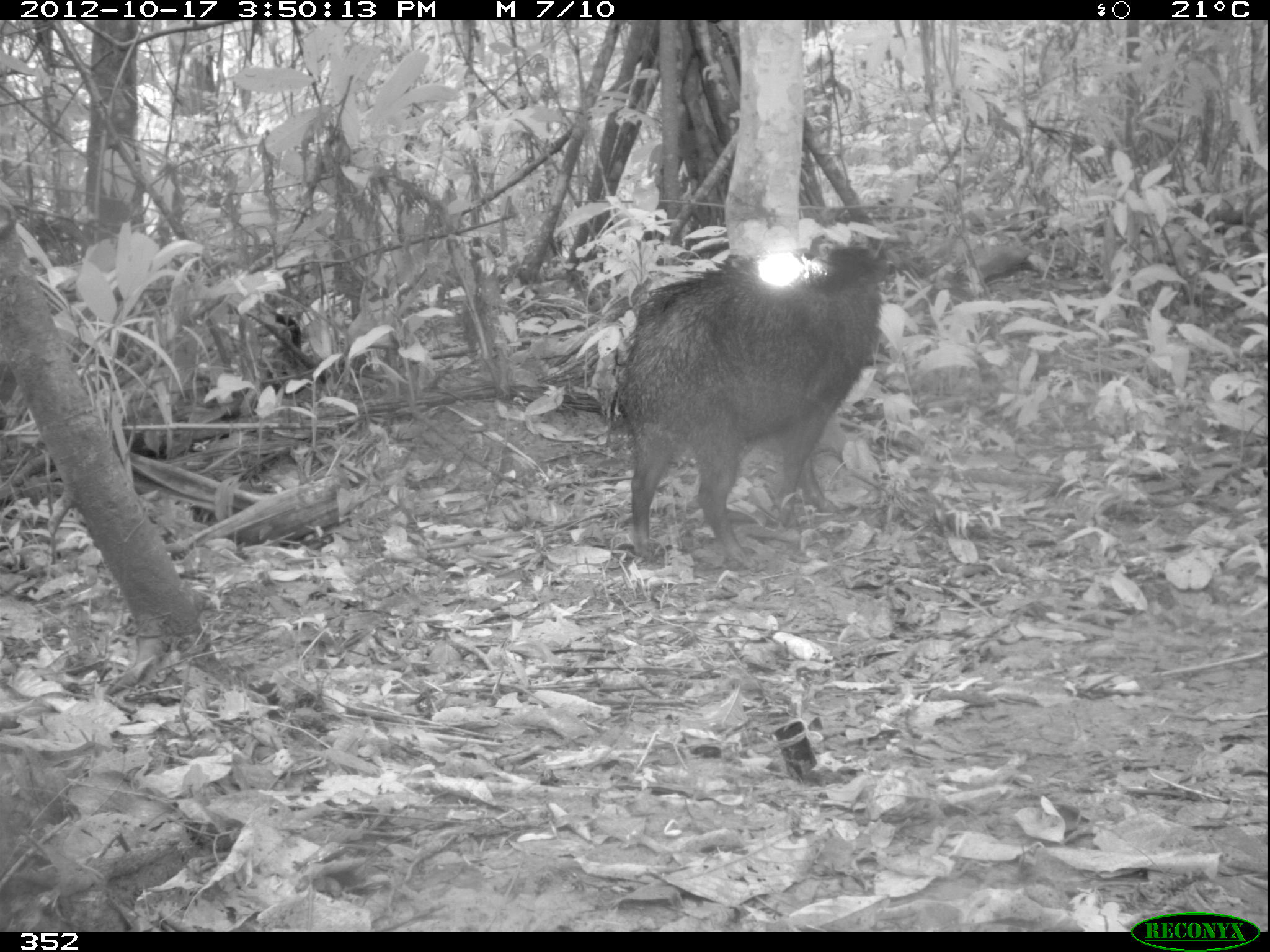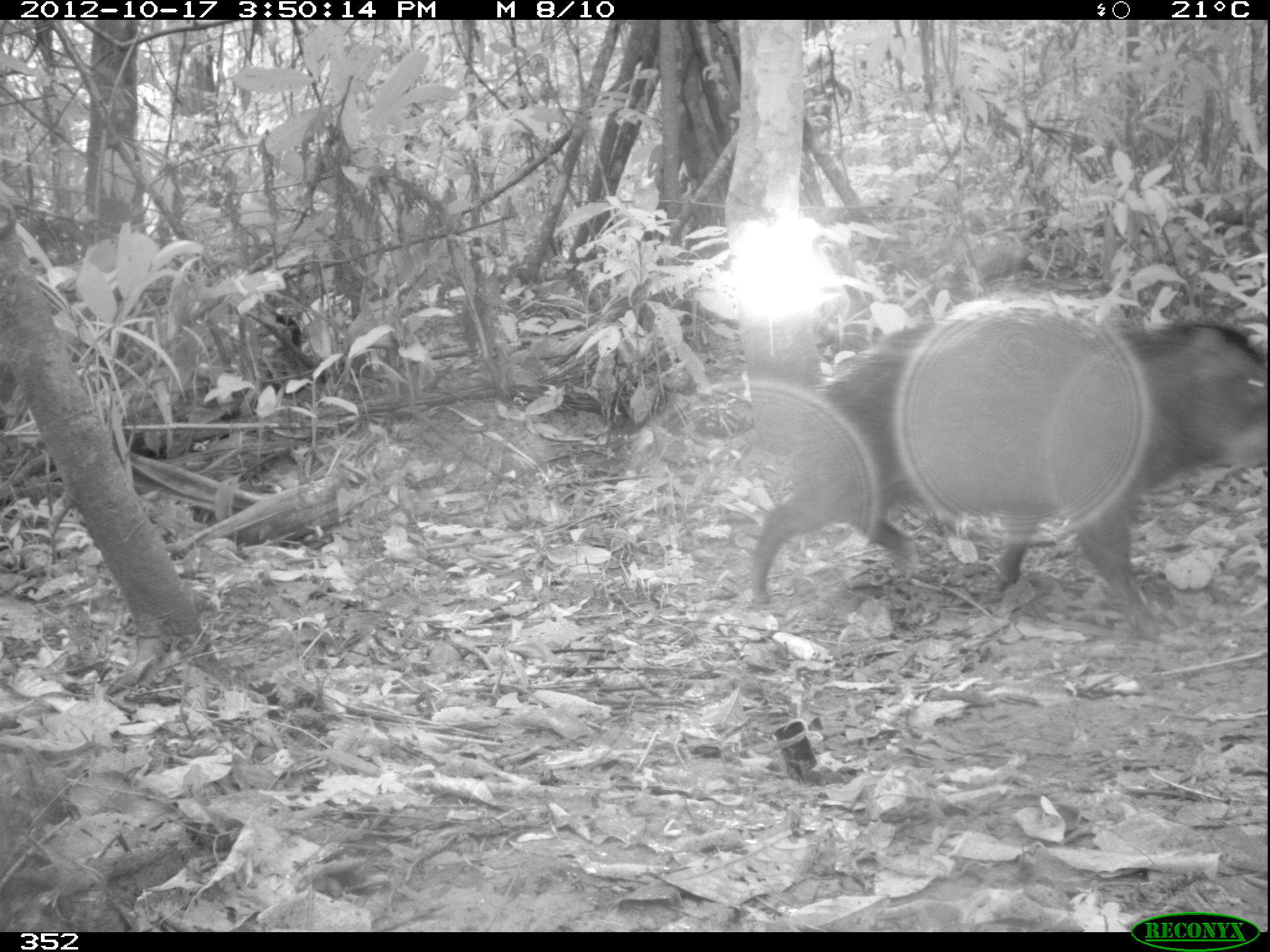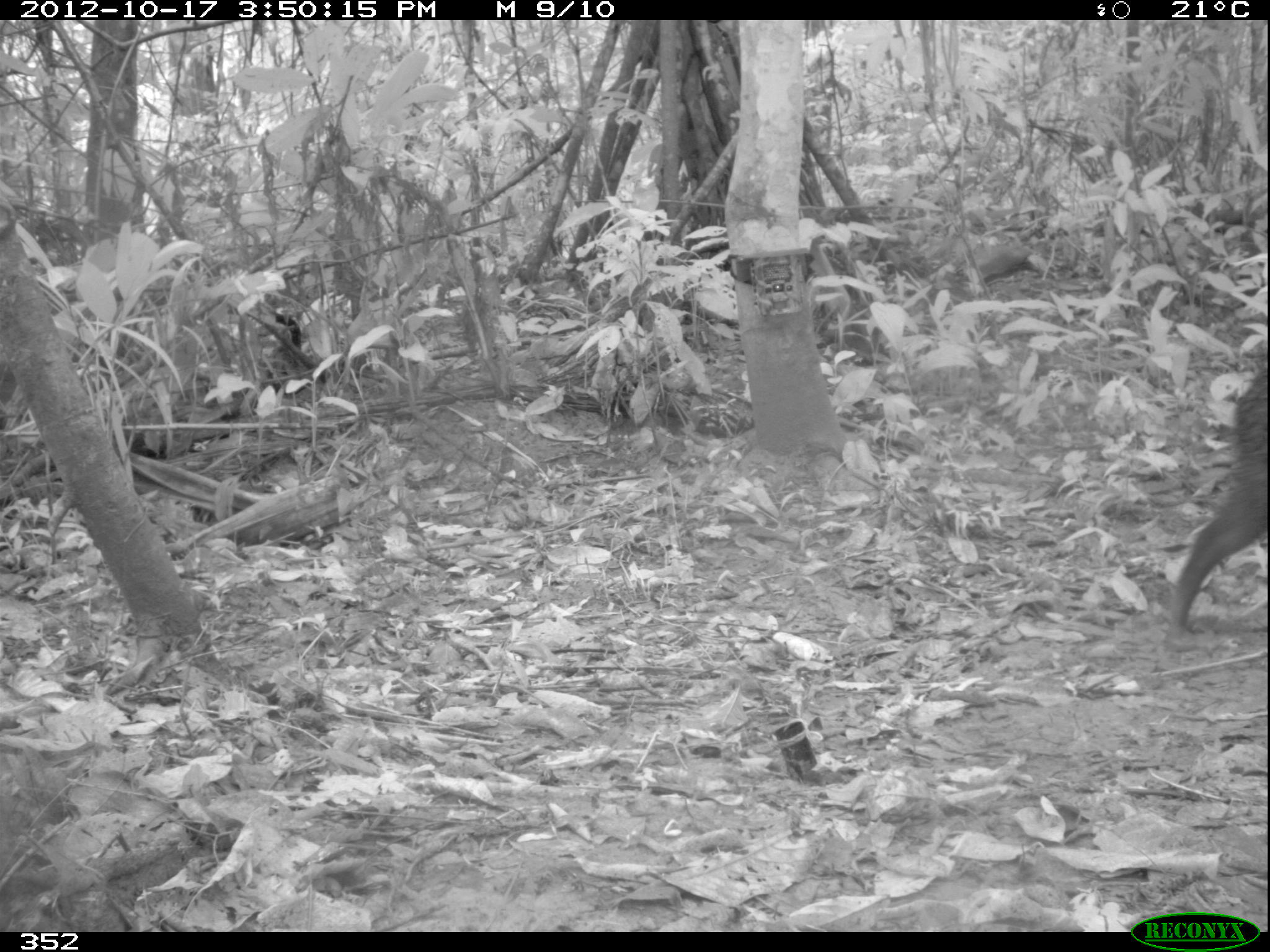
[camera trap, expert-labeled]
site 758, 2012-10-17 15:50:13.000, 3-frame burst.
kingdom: Animalia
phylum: Chordata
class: Mammalia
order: Artiodactyla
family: Tayassuidae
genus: Tayassu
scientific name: Tayassu pecari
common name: white-lipped peccary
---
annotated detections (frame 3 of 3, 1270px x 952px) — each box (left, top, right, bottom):
tayassu pecari: (1168, 363, 1267, 634)